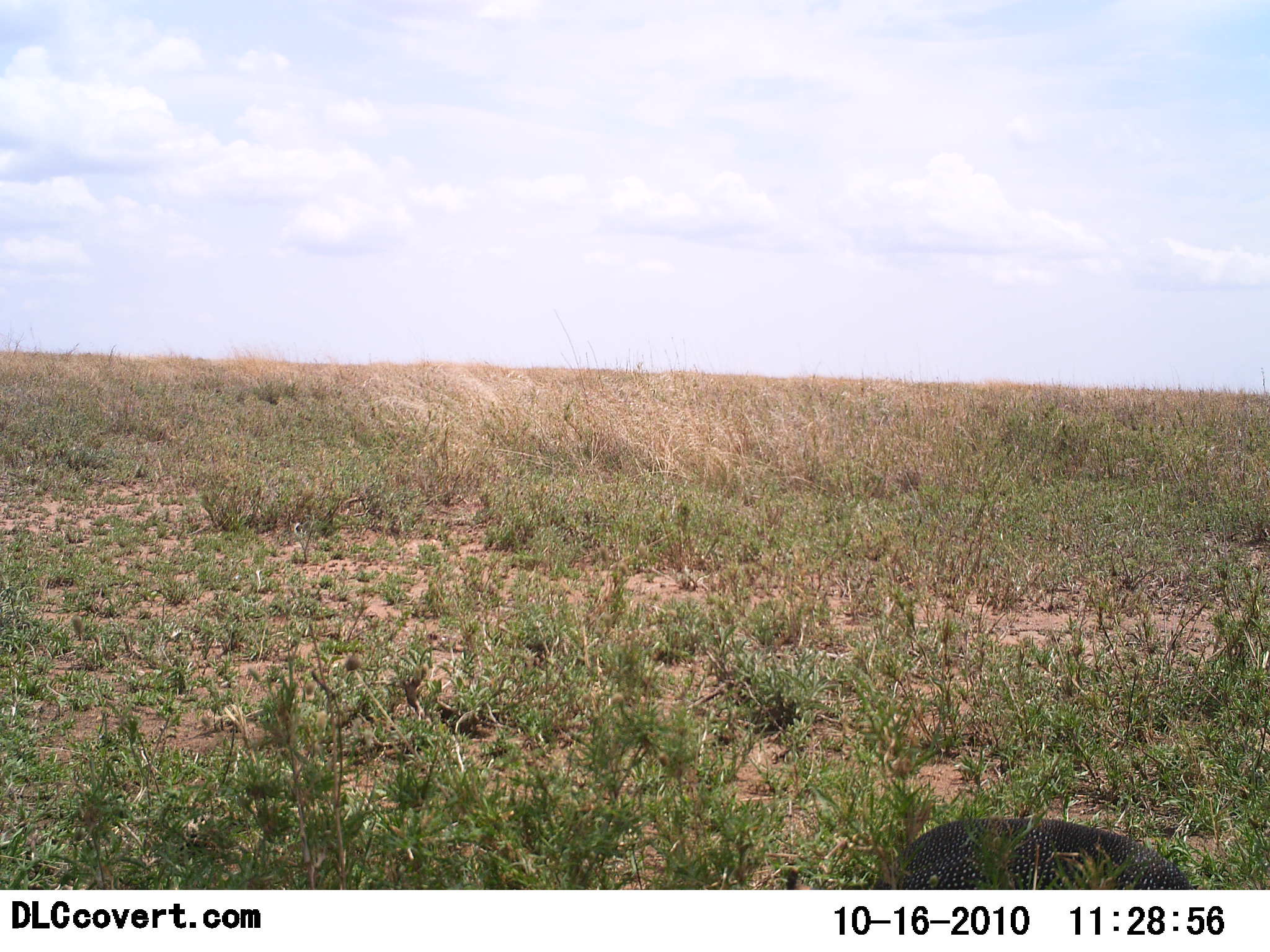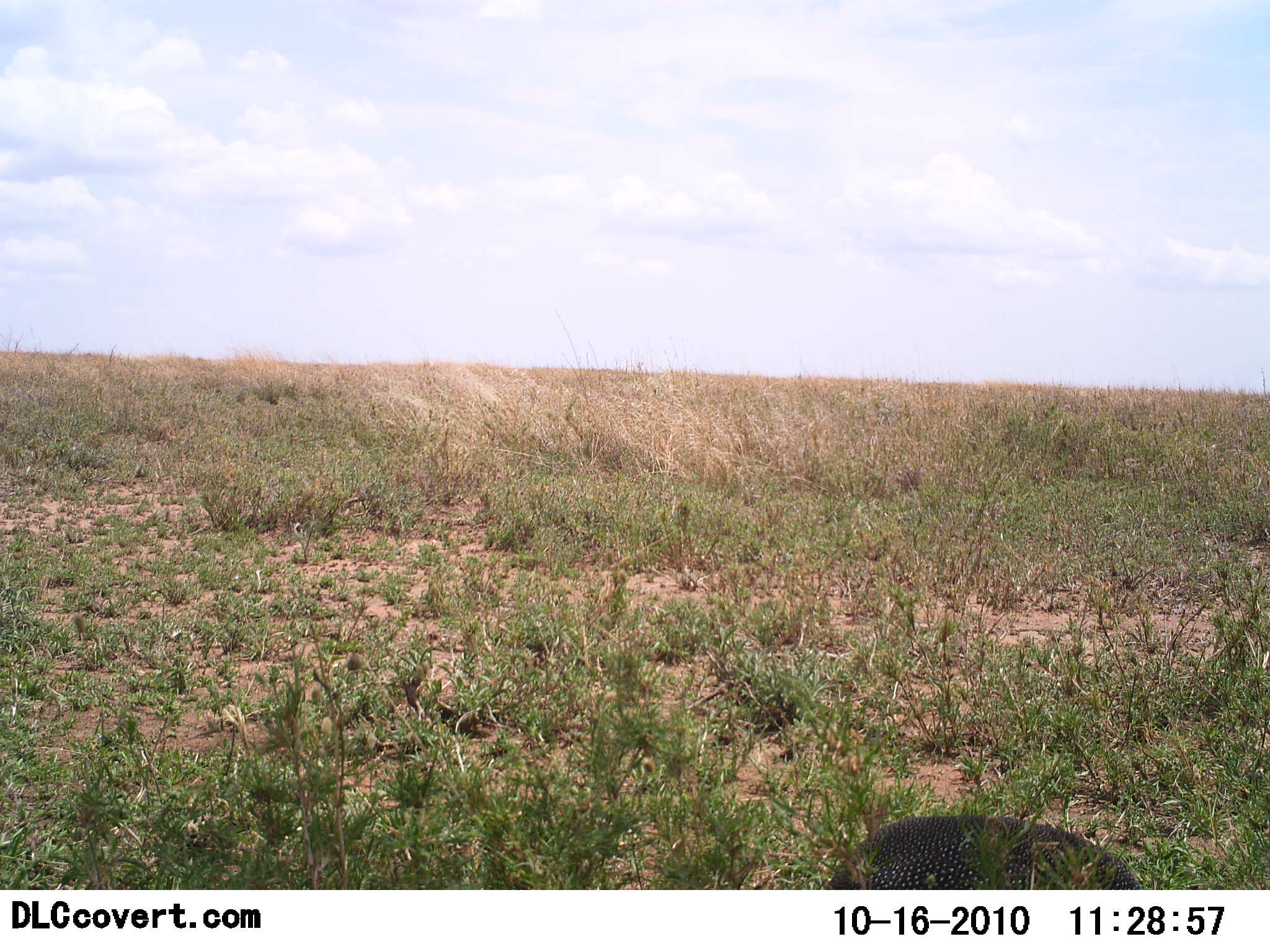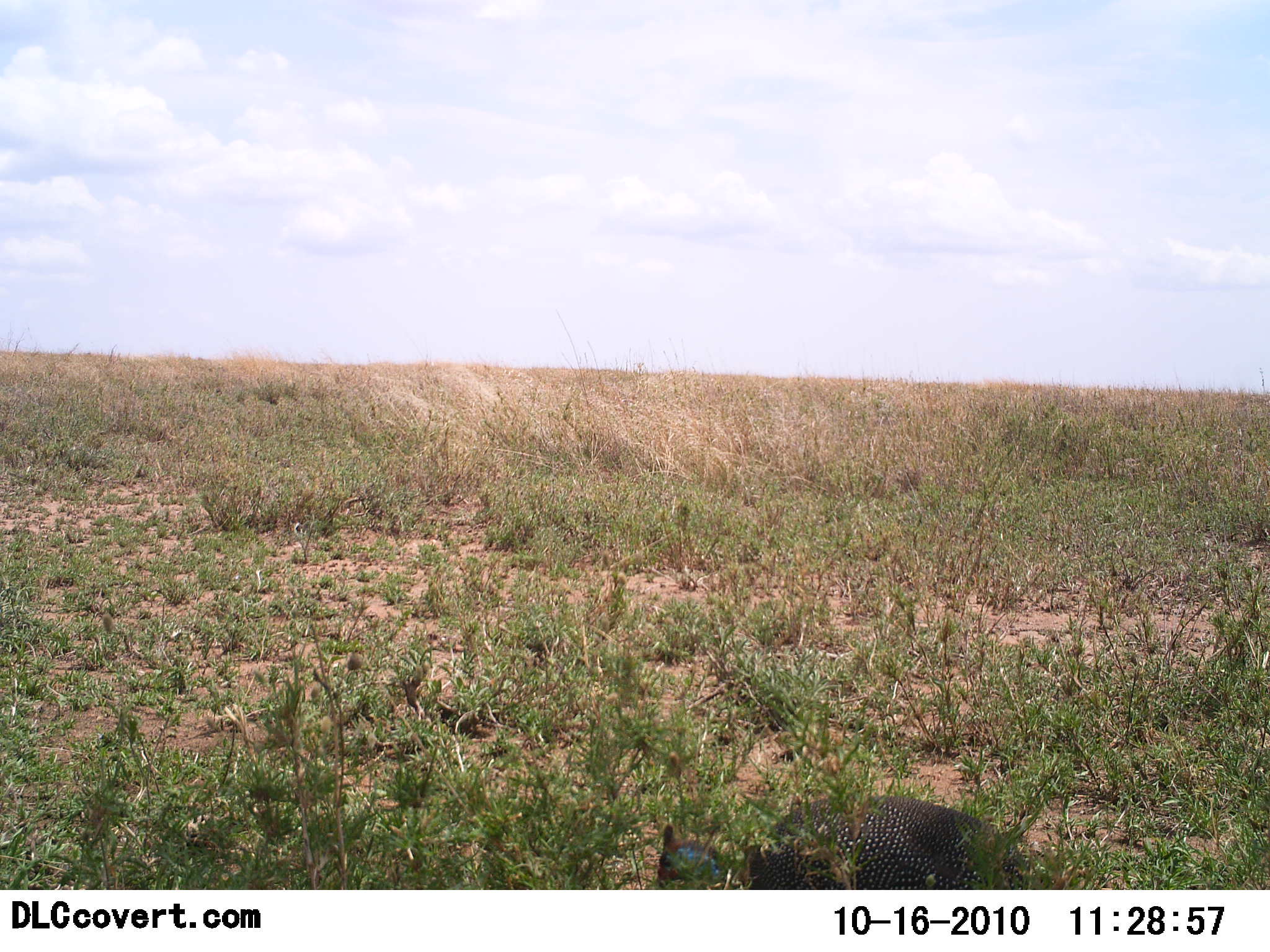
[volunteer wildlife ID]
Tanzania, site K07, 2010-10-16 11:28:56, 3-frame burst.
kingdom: Animalia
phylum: Chordata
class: Aves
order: Galliformes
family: Numididae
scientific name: Numididae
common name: guinea fowl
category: guineafowl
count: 1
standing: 13%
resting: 0%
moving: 73%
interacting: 0%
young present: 0%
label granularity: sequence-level